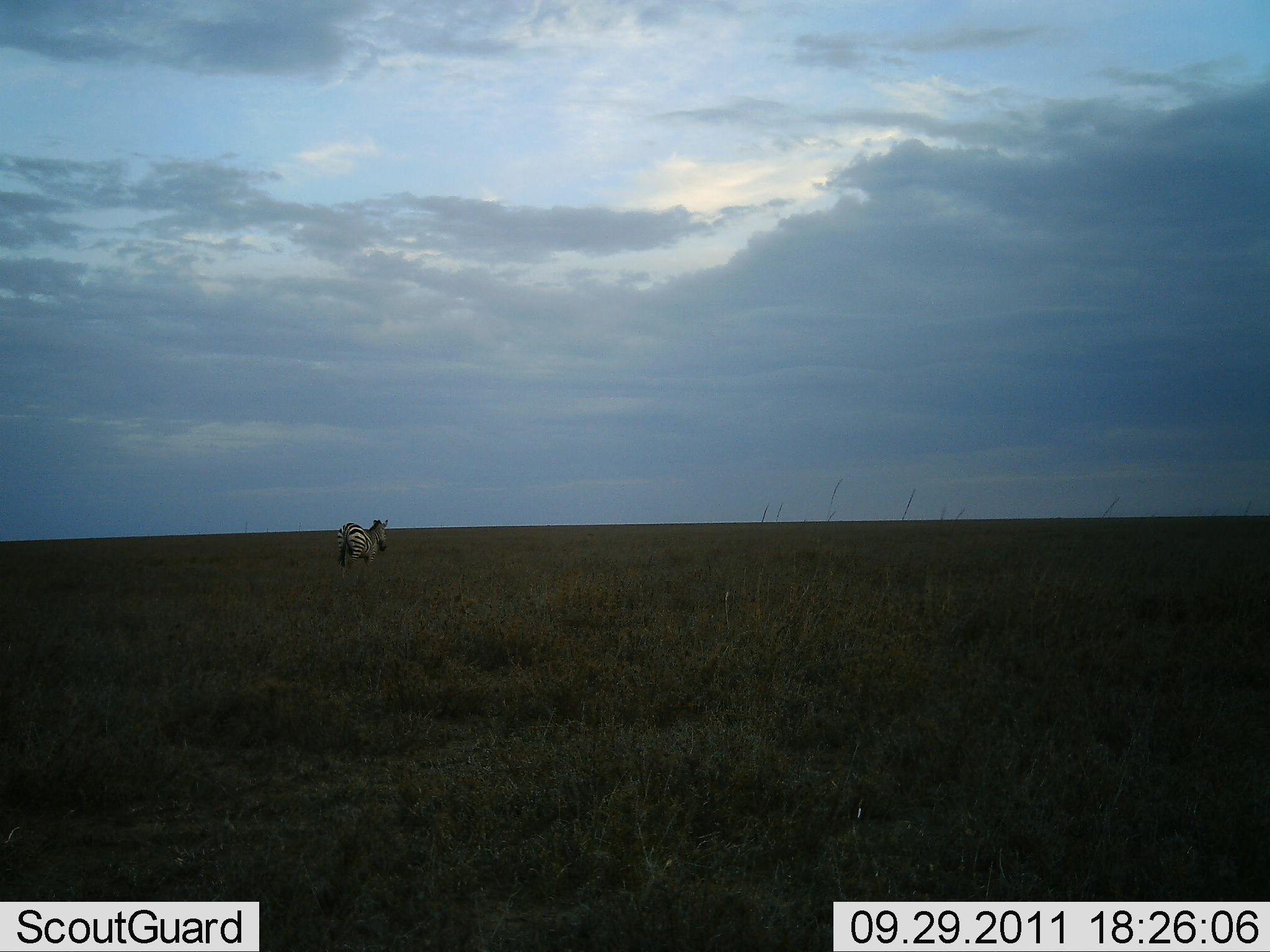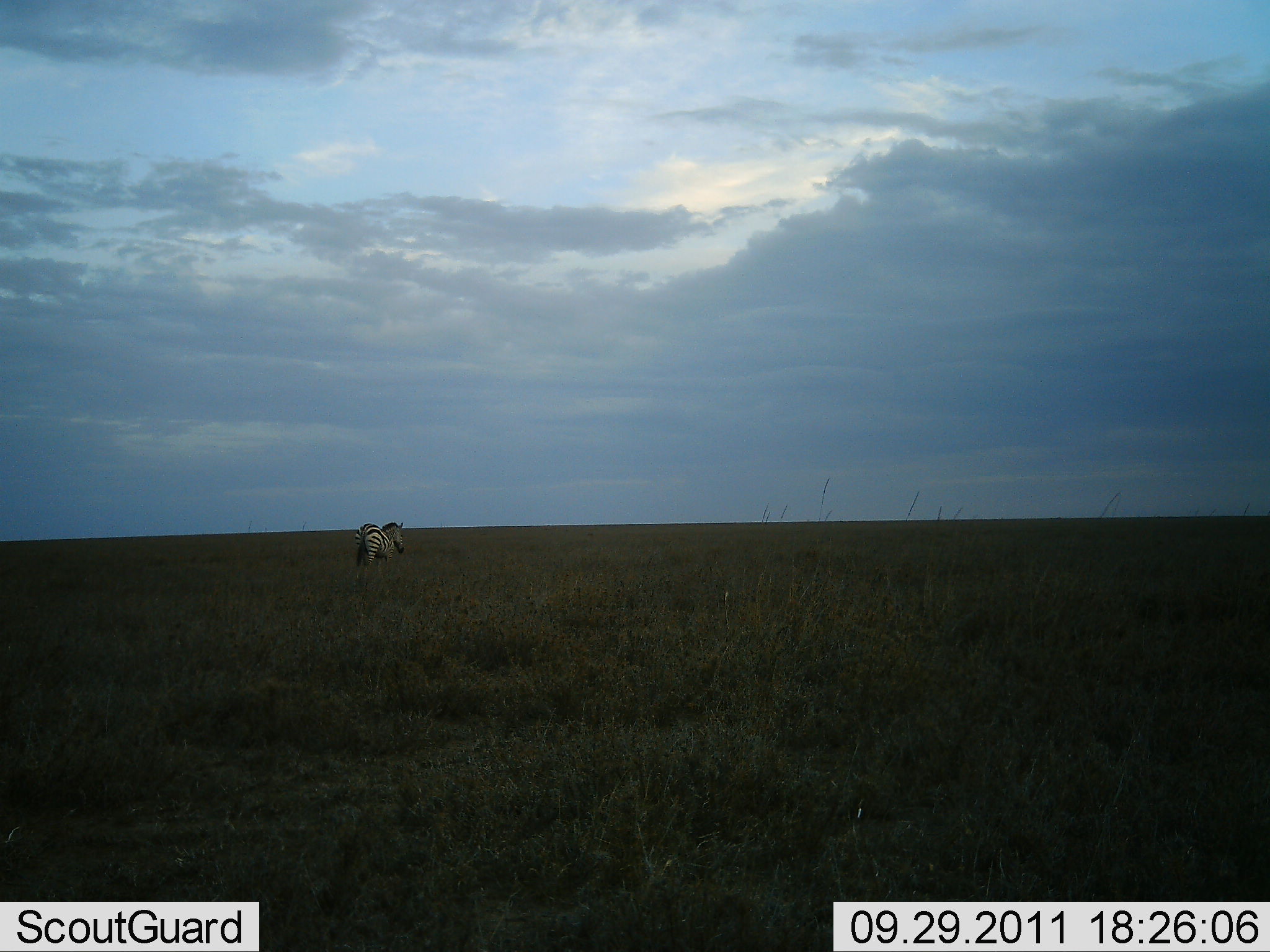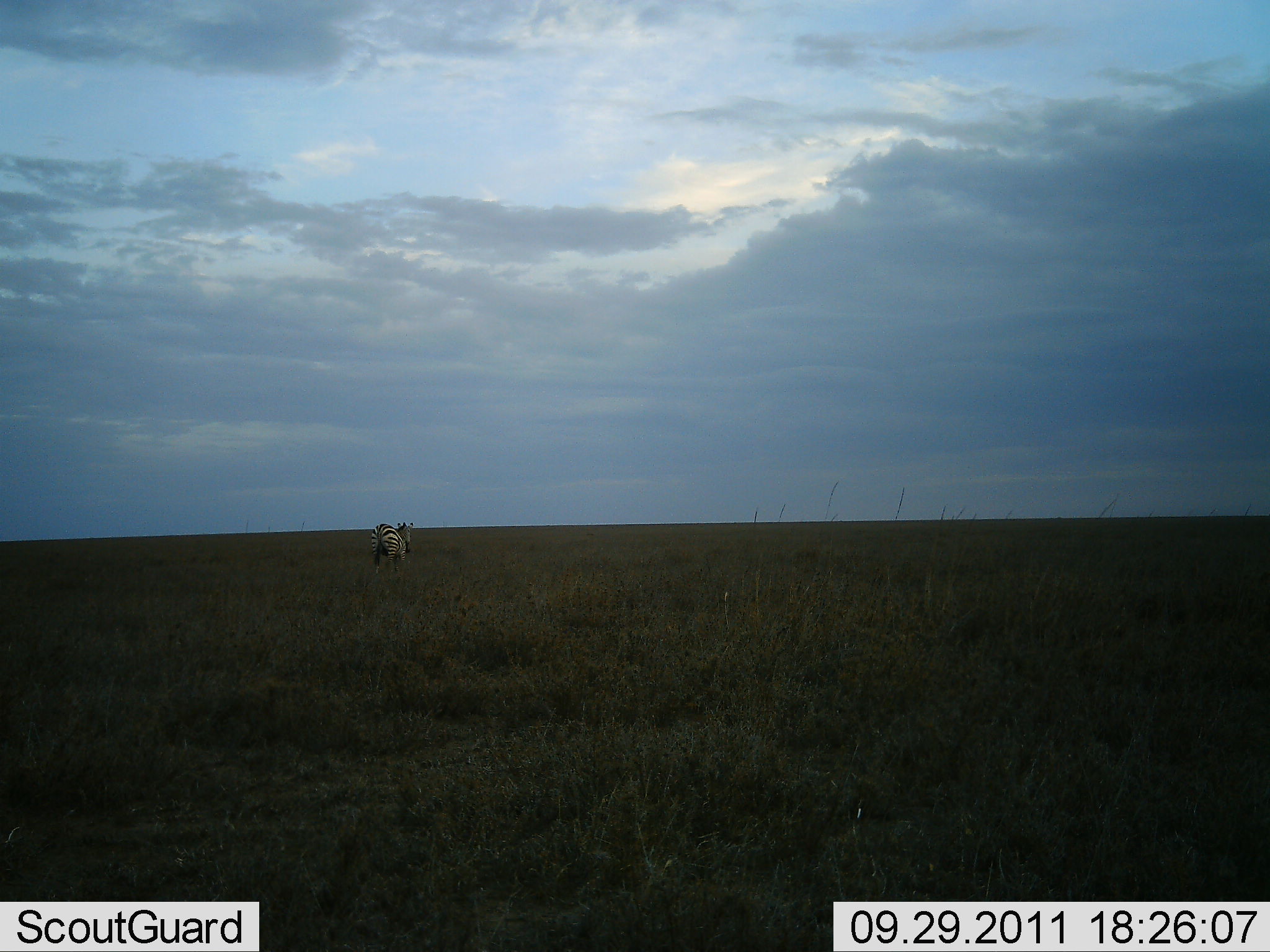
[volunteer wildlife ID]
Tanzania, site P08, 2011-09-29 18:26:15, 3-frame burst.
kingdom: Animalia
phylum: Chordata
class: Mammalia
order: Perissodactyla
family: Equidae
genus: Equus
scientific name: Equus quagga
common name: plains zebra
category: zebra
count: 1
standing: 0%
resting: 0%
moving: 100%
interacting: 0%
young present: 0%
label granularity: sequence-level